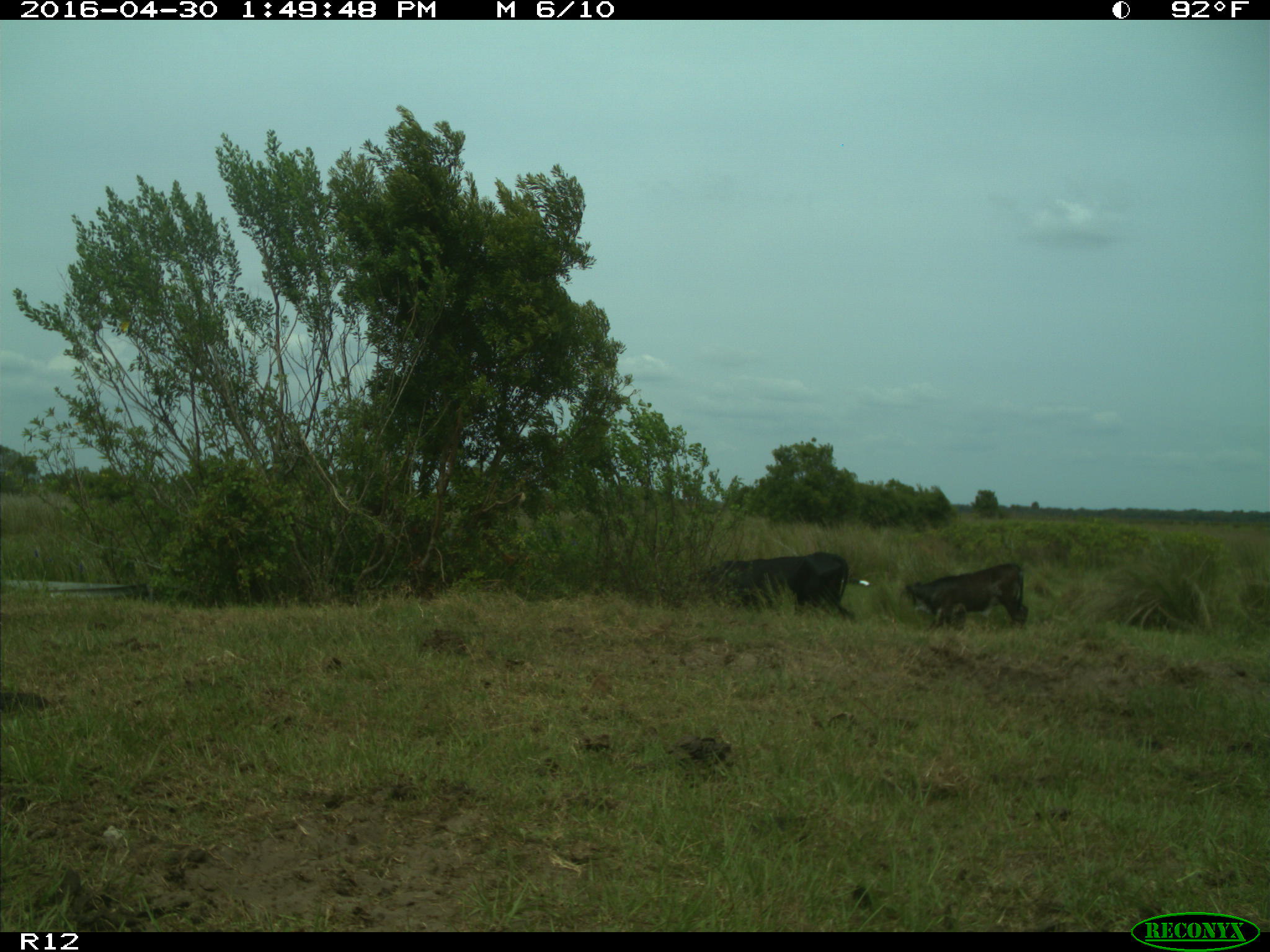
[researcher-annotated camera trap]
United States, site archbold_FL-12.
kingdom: Animalia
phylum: Chordata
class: Mammalia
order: Artiodactyla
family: Bovidae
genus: Bos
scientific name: Bos taurus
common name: domestic cow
Bos taurus (domestic cow).